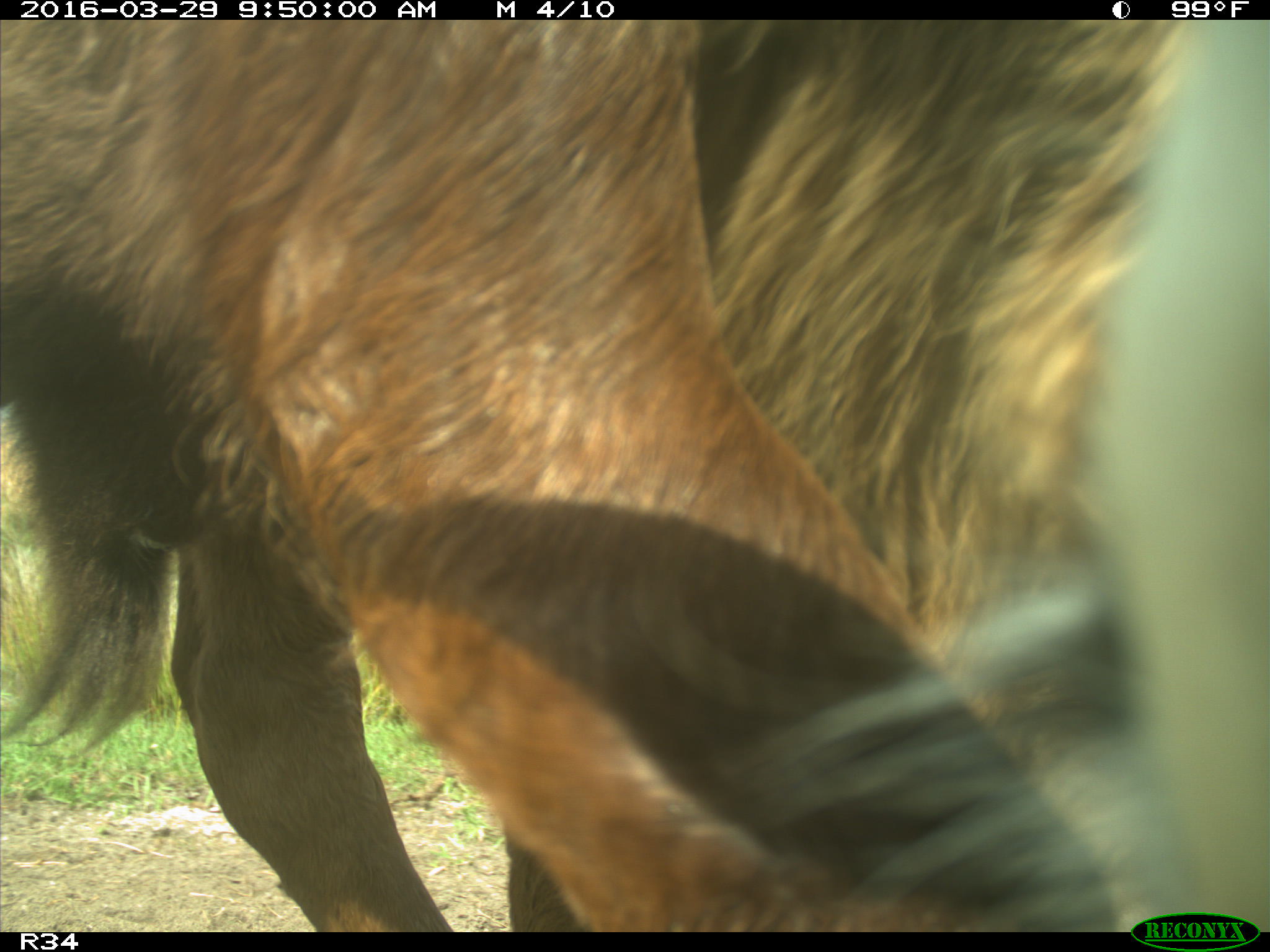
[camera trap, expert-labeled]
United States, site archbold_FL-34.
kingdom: Animalia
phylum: Chordata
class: Mammalia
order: Artiodactyla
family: Bovidae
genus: Bos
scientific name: Bos taurus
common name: domestic cow